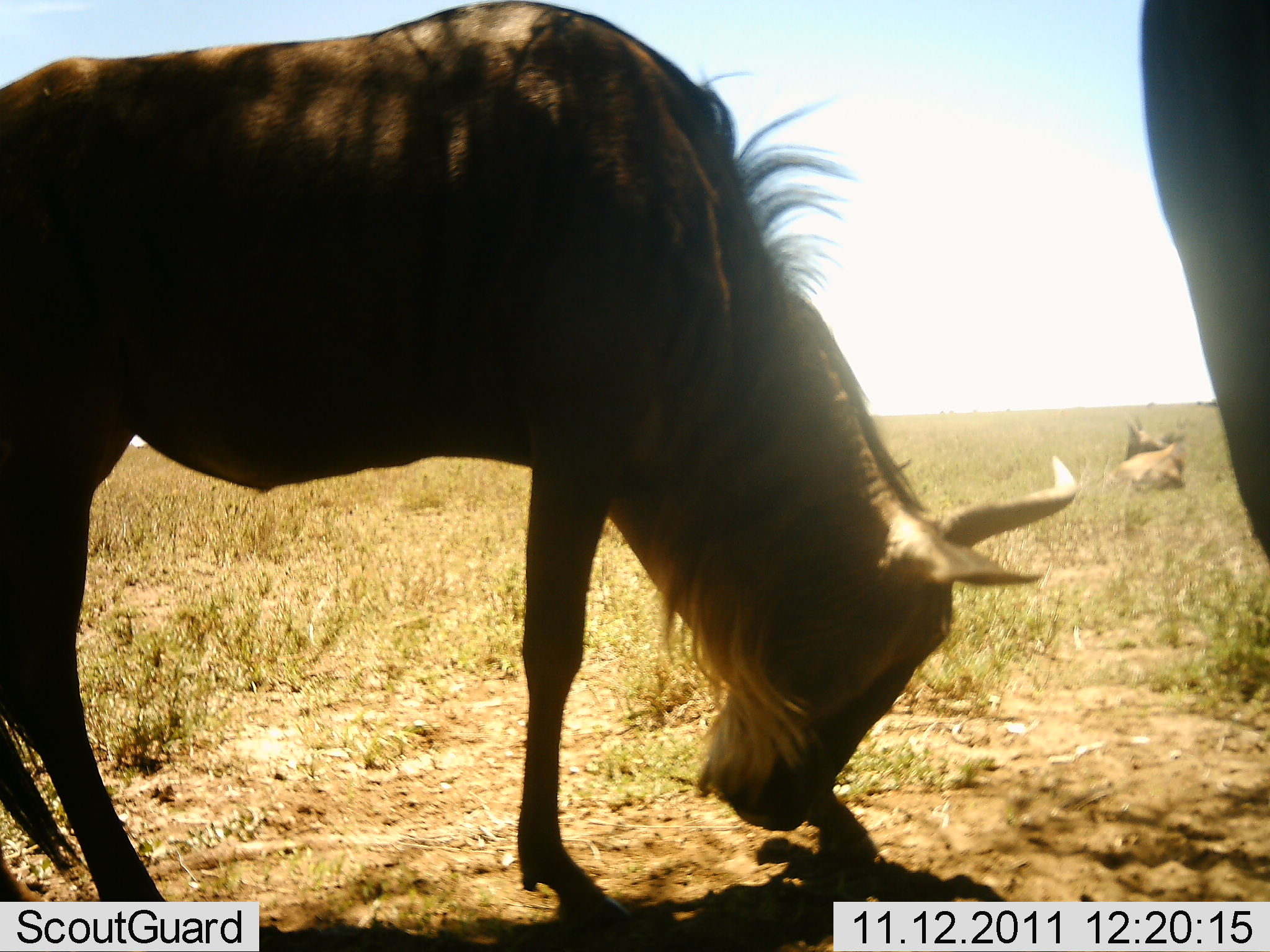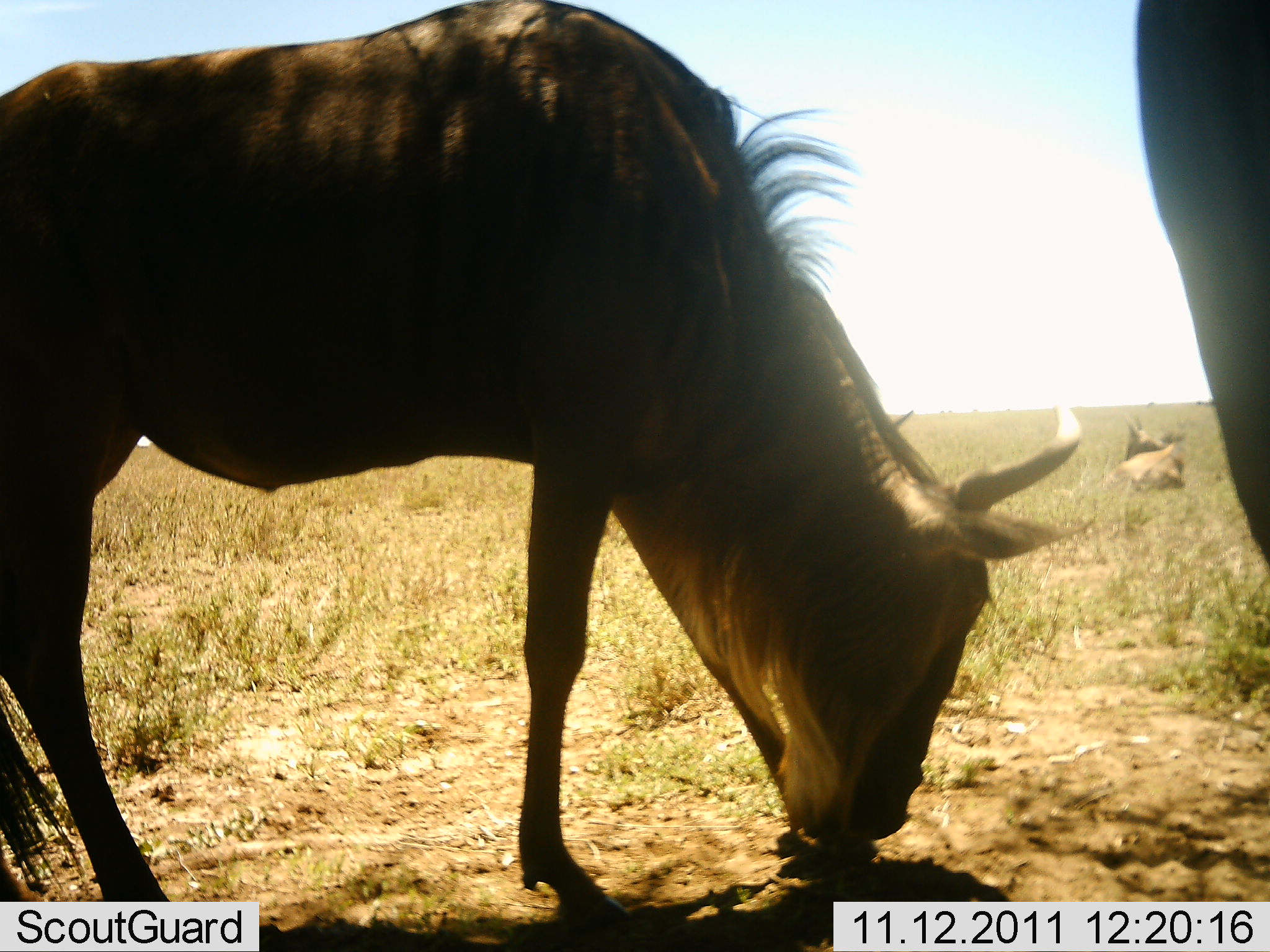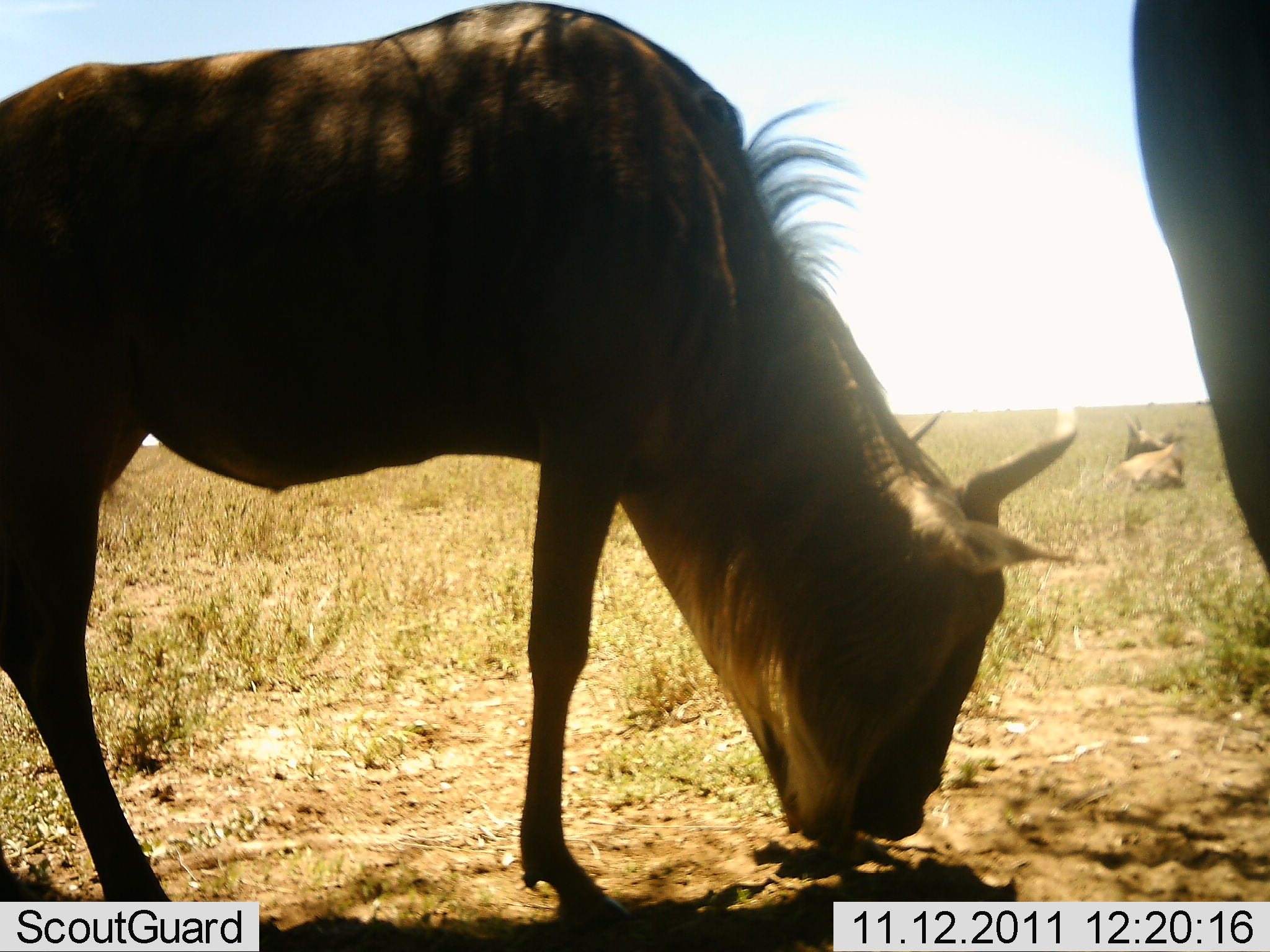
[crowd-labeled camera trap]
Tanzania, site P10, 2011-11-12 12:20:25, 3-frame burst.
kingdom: Animalia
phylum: Chordata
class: Mammalia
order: Artiodactyla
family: Bovidae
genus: Connochaetes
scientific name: Connochaetes taurinus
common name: blue wildebeest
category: wildebeest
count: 3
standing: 33%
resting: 73%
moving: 0%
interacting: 0%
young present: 0%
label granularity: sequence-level